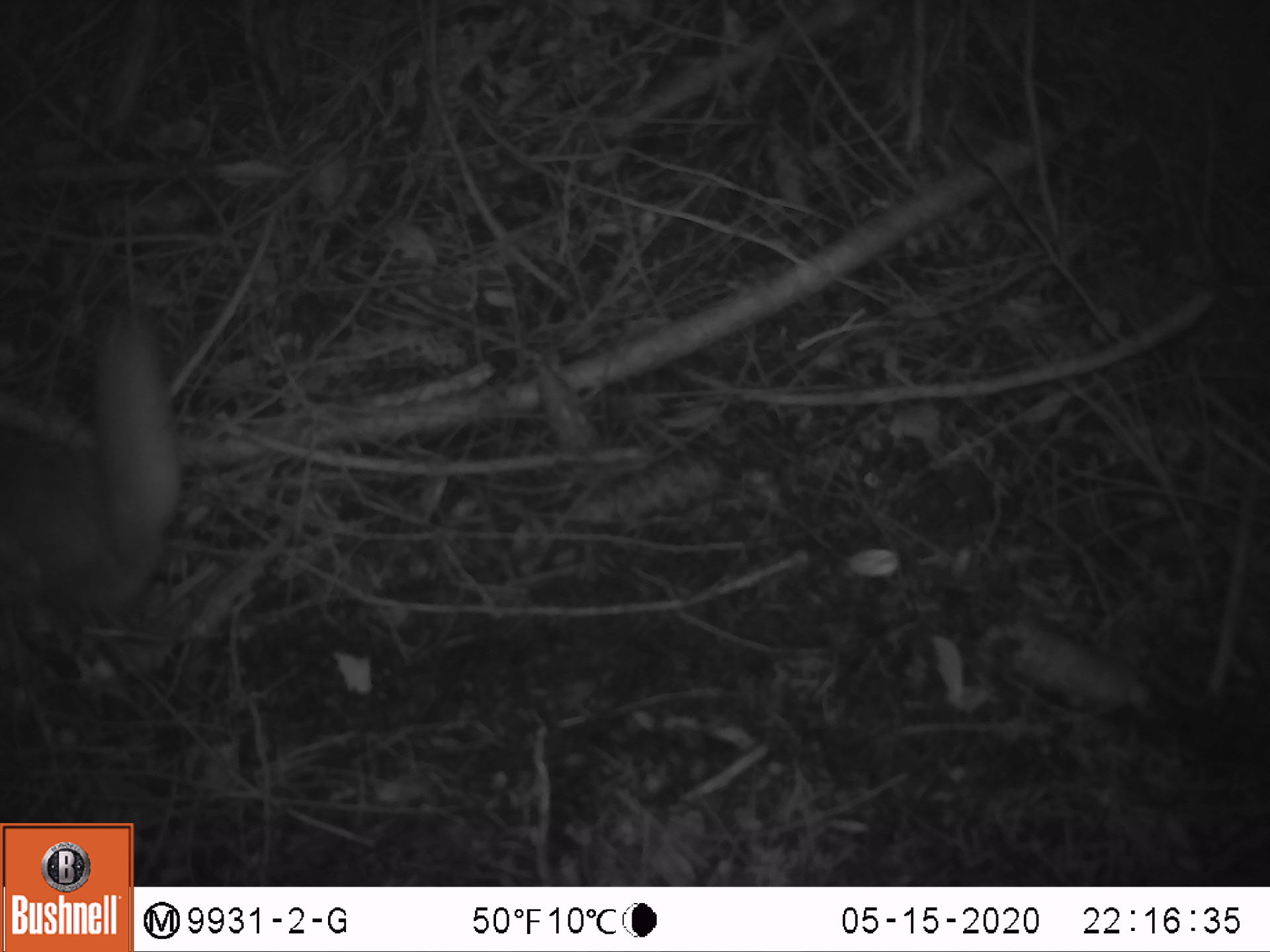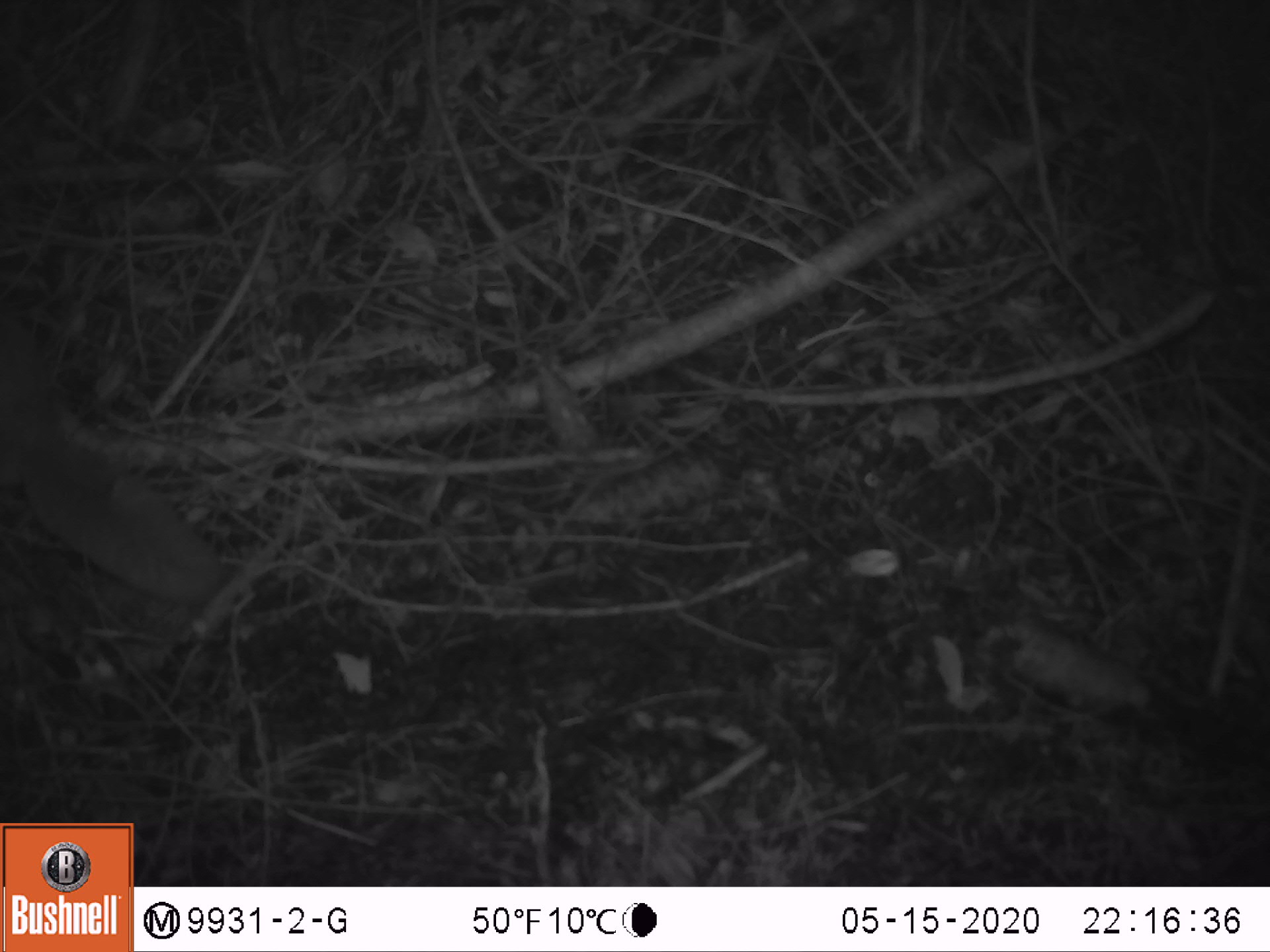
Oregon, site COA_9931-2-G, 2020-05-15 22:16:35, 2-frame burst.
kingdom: Animalia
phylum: Chordata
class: Mammalia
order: Rodentia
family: Sciuridae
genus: Glaucomys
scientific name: Glaucomys oregonensis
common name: humboldt's flying squirrel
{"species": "humboldt's flying squirrel (Glaucomys oregonensis)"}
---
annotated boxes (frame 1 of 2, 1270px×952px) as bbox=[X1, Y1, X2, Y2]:
humboldt's flying squirrel: bbox=[0, 298, 182, 633]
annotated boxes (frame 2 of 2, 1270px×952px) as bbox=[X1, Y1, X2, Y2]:
humboldt's flying squirrel: bbox=[0, 316, 239, 611]